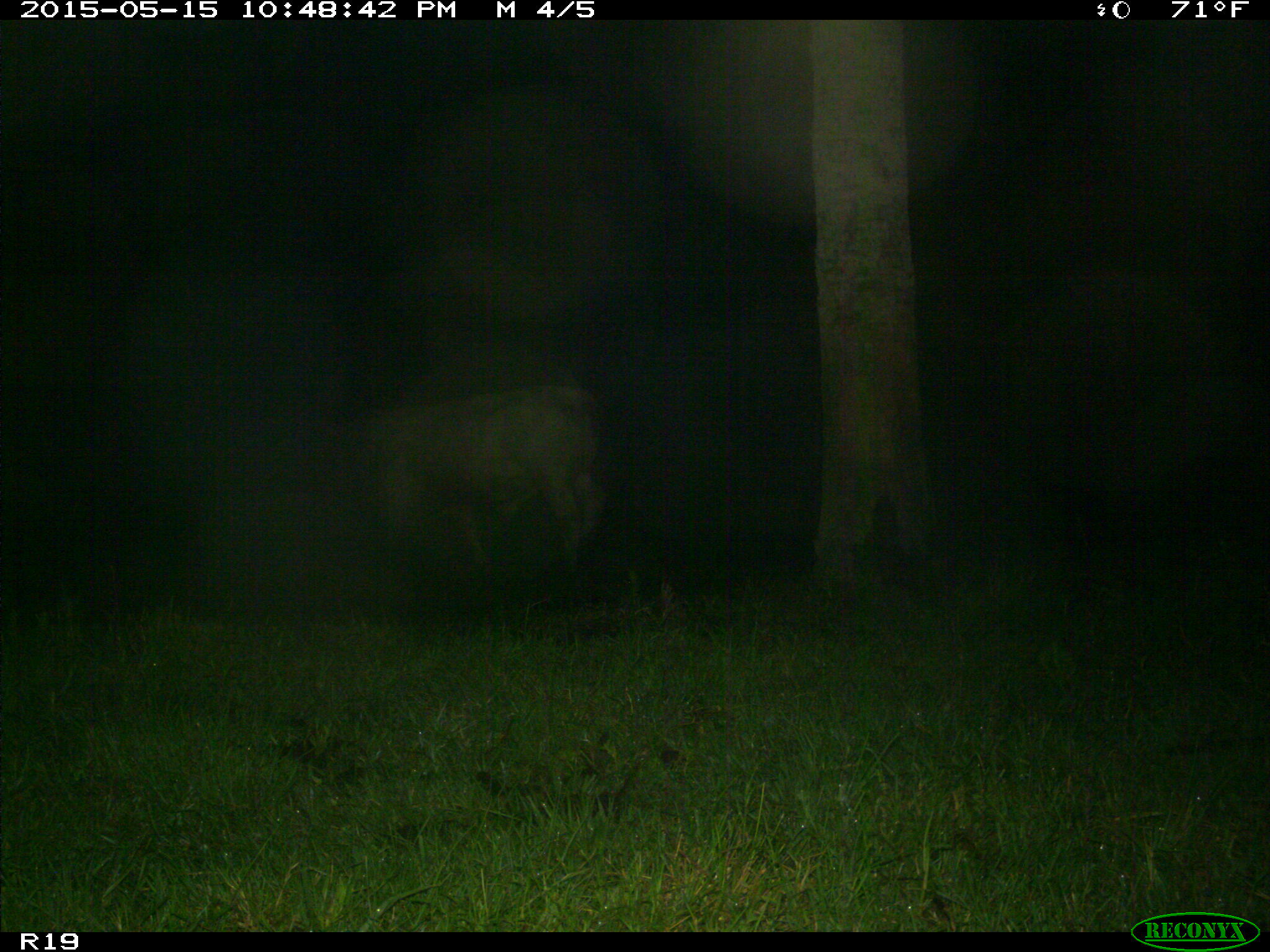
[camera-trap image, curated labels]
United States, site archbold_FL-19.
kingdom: Animalia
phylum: Chordata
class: Mammalia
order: Artiodactyla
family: Bovidae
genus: Bos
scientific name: Bos taurus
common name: domestic cow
Bos taurus (domestic cow).